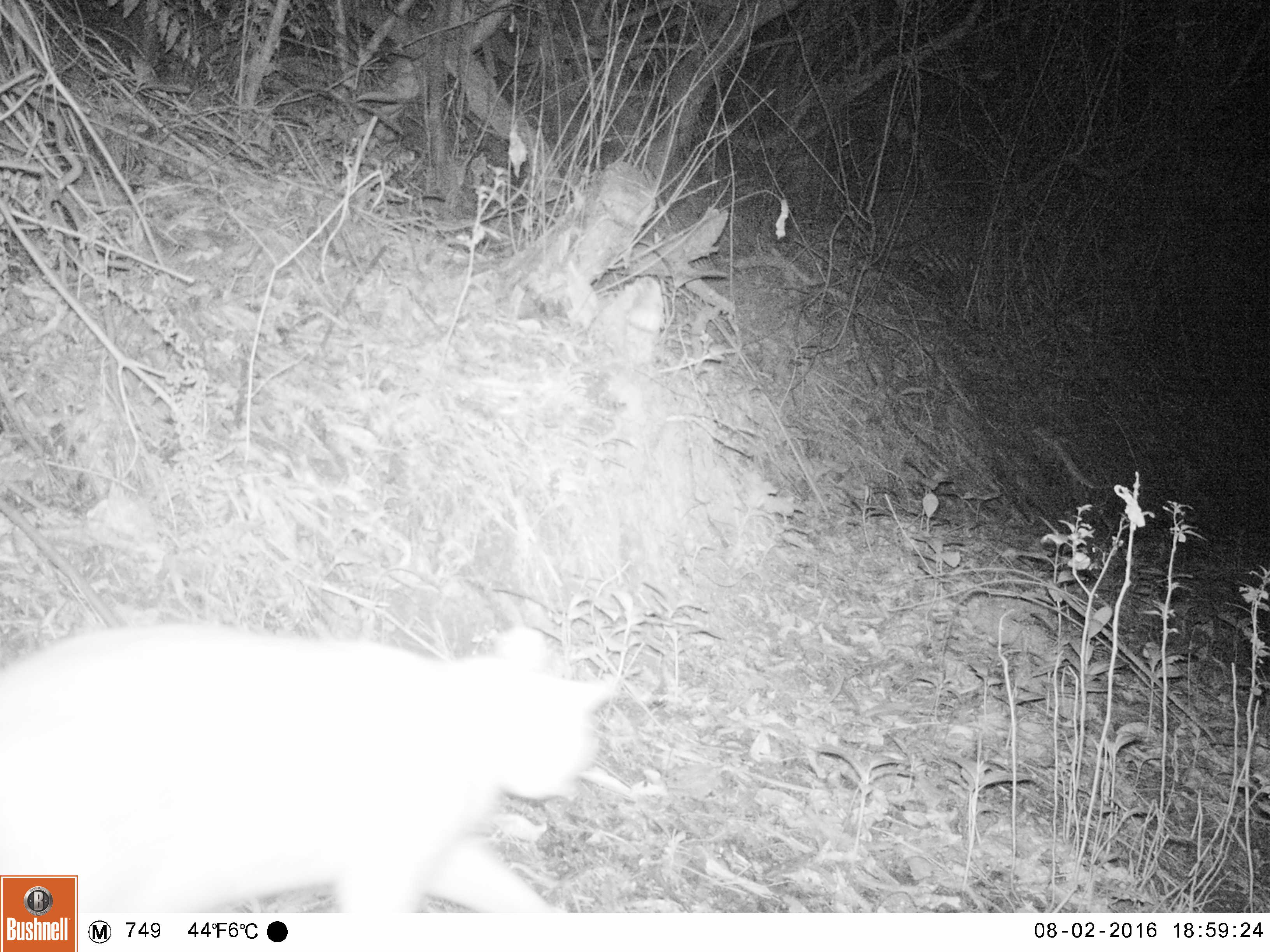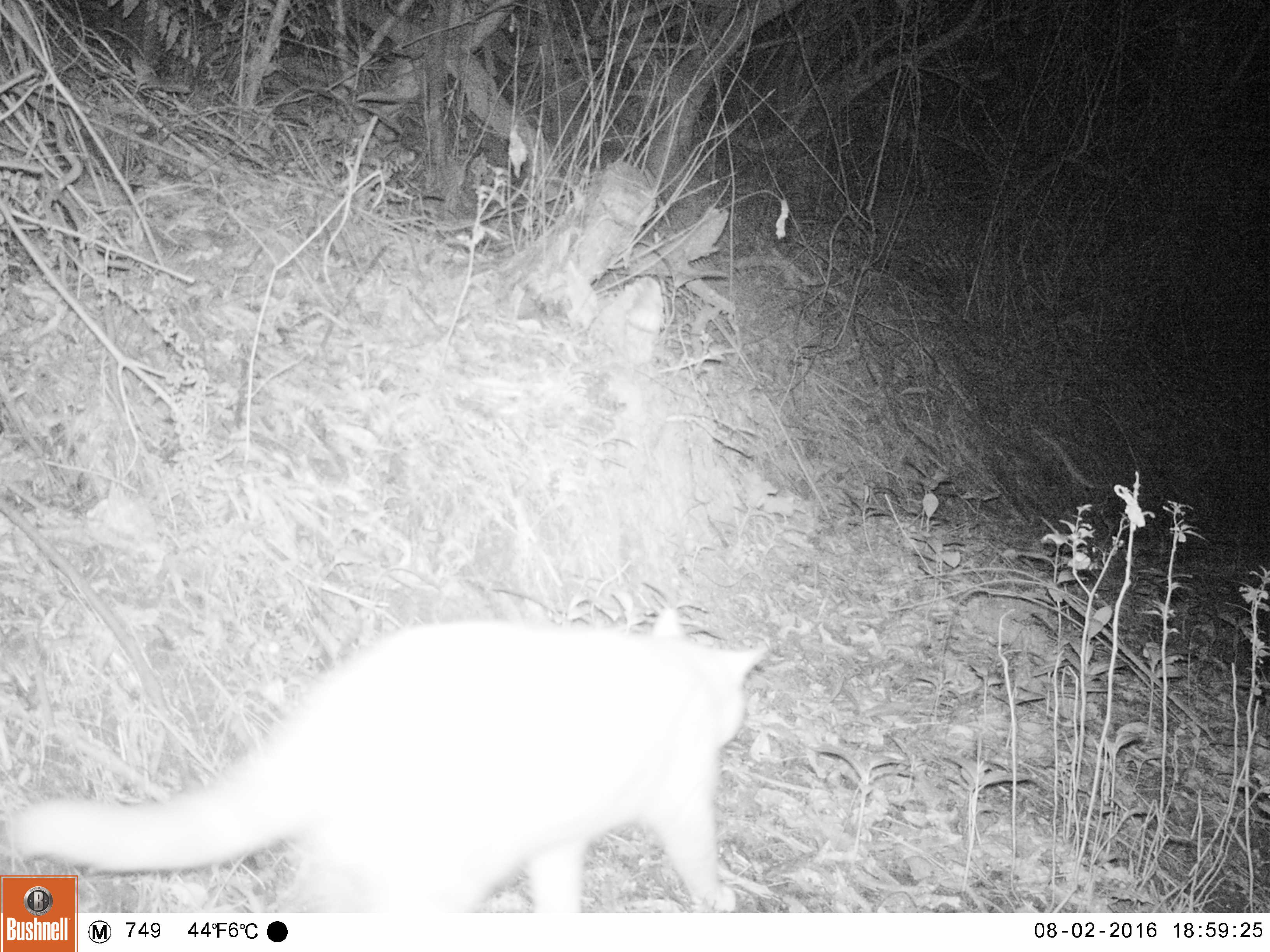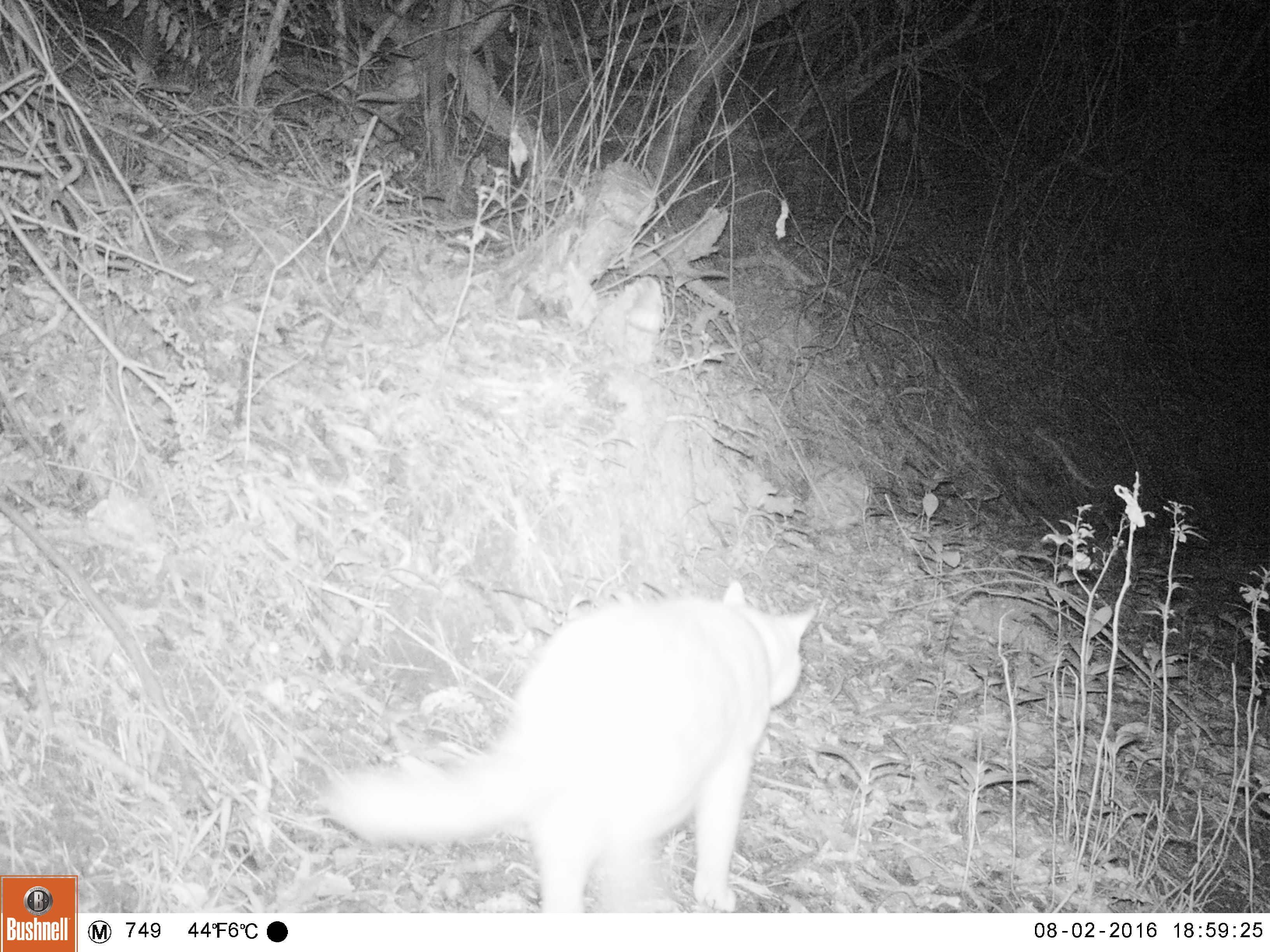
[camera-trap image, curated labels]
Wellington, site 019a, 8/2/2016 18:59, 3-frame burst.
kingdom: Animalia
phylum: Chordata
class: Mammalia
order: Carnivora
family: Felidae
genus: Felis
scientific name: Felis catus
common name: cat